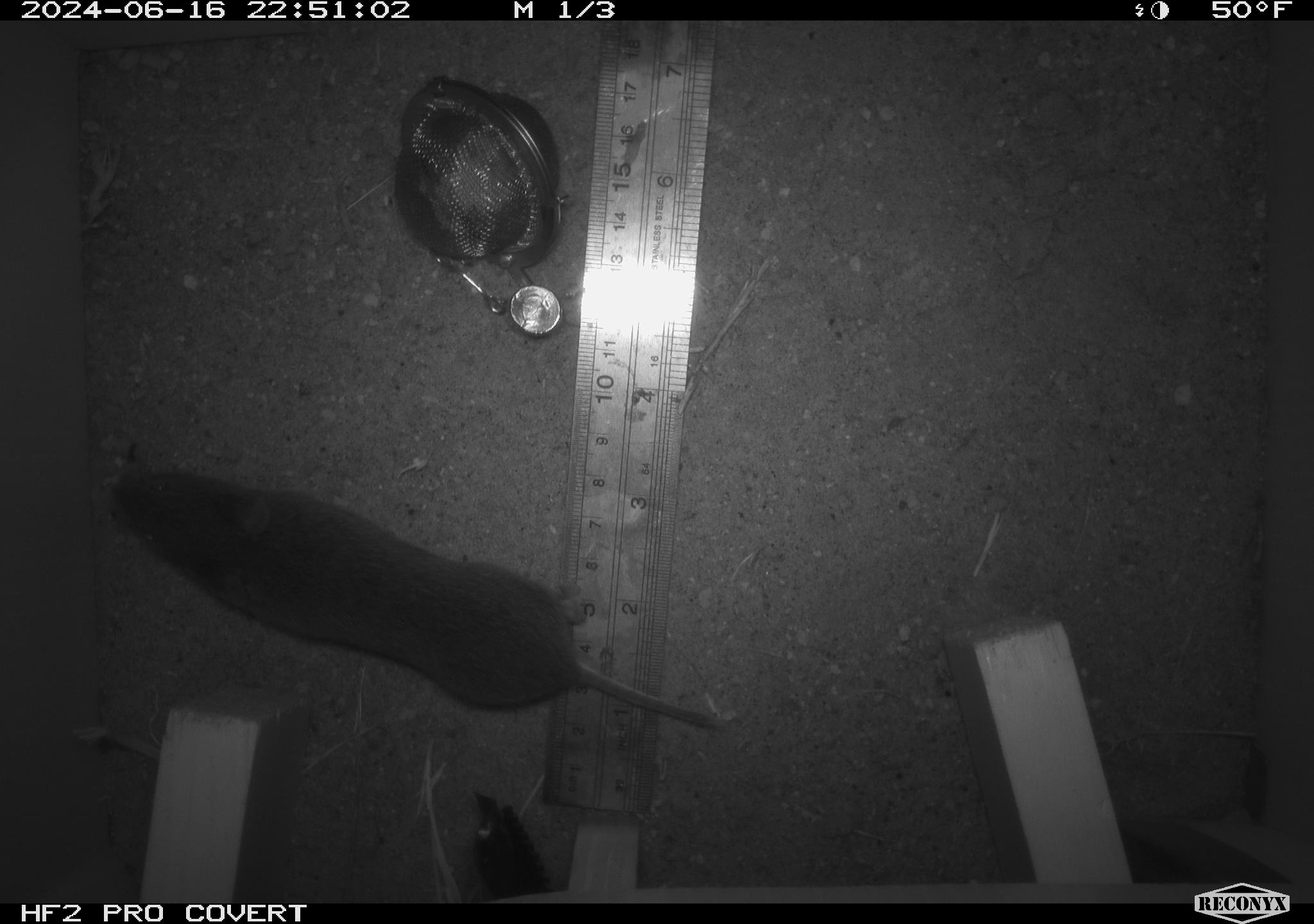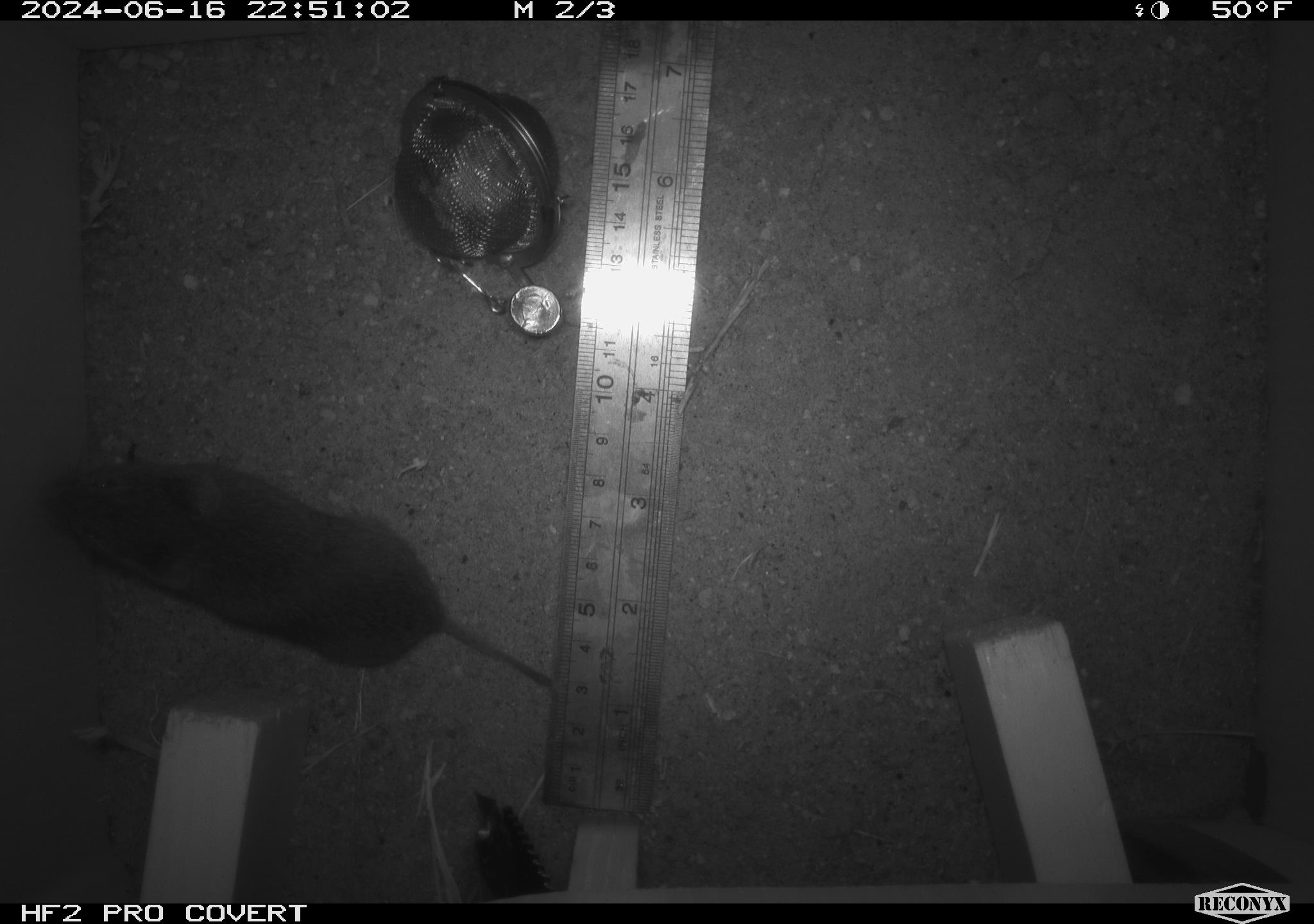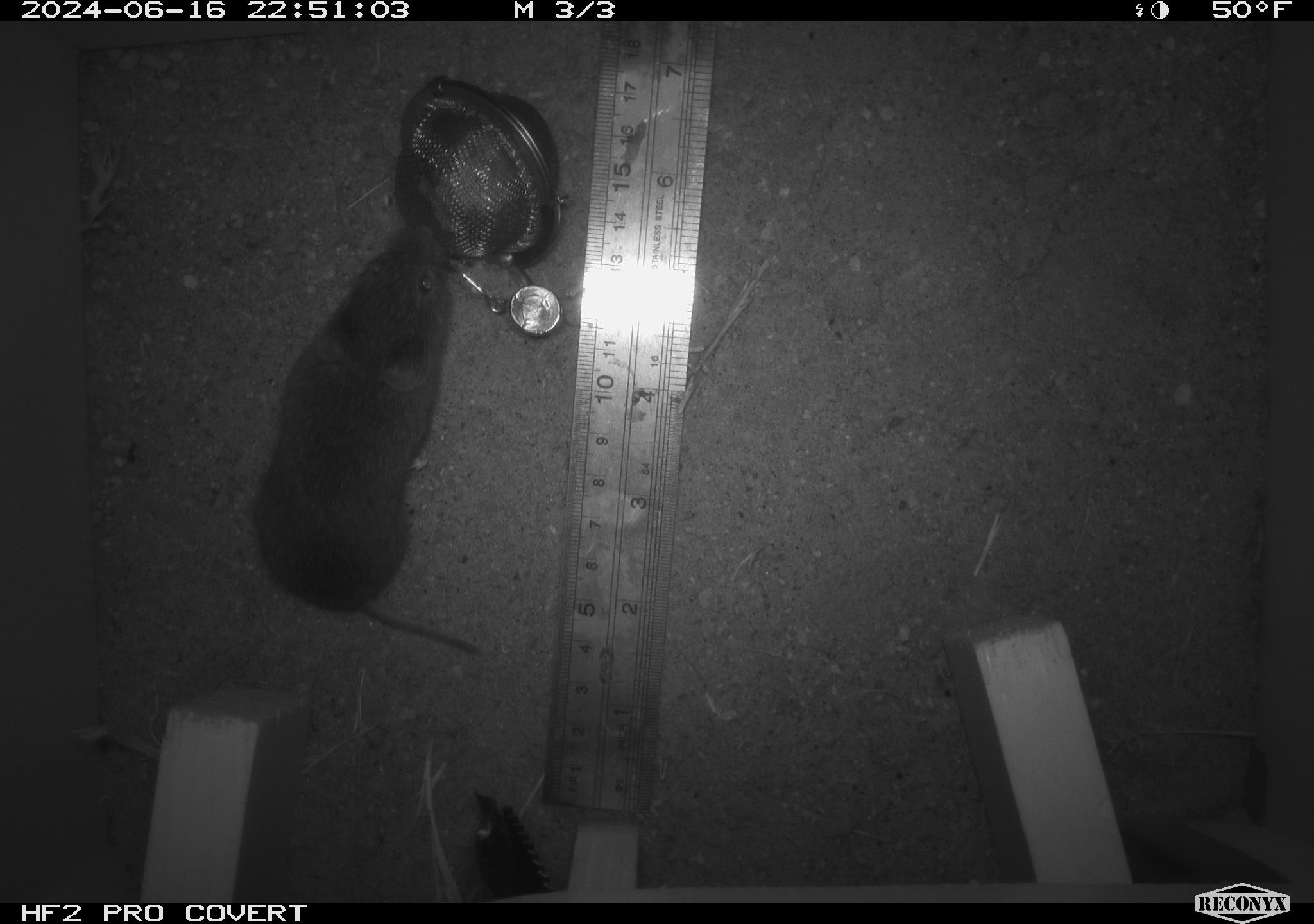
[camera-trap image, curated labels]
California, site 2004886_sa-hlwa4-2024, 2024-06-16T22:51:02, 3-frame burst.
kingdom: Animalia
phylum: Chordata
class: Mammalia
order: Rodentia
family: Cricetidae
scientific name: Arvicolinae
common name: voles, lemmings, and muskrats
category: arvicolinae subfamily